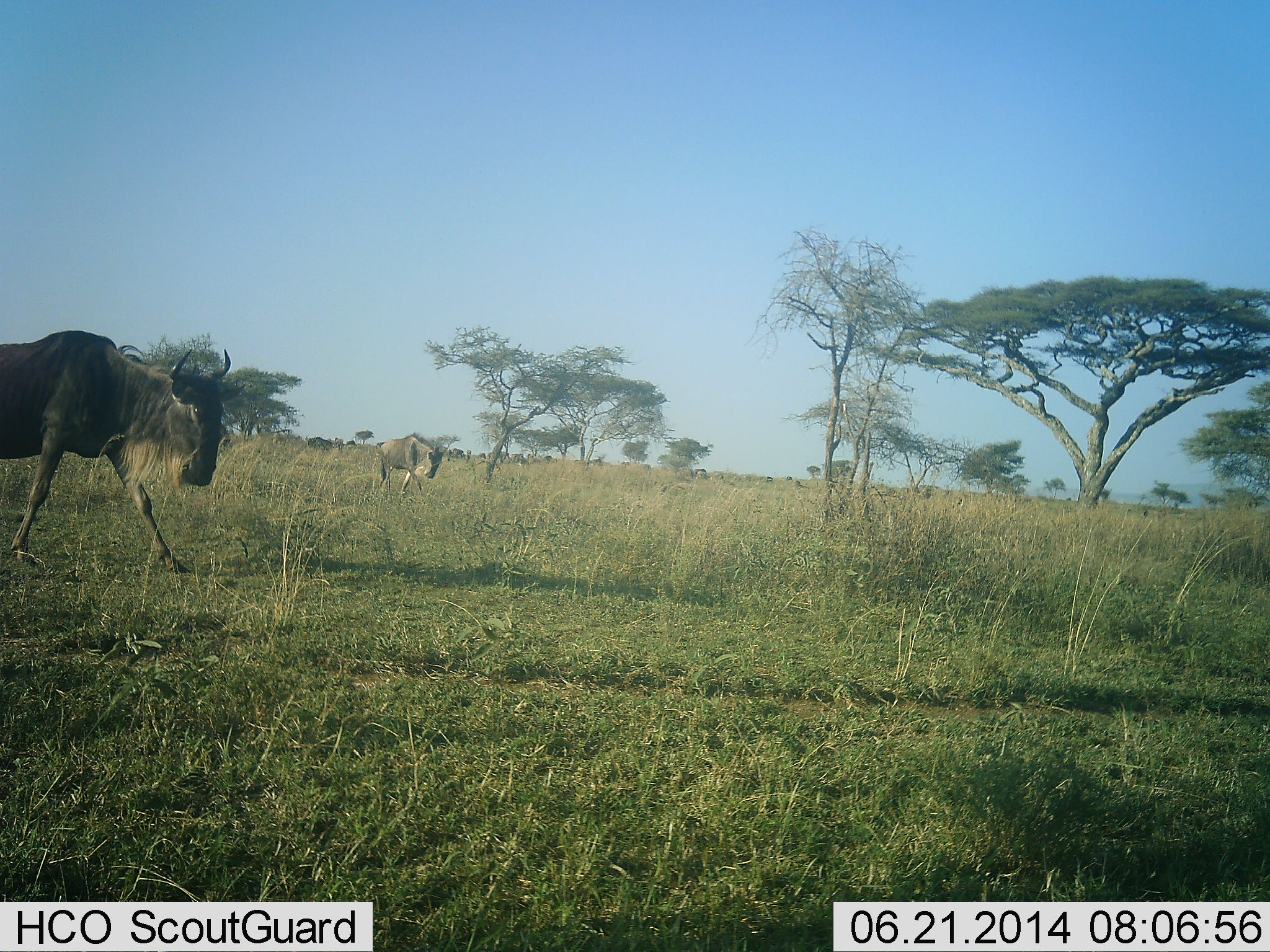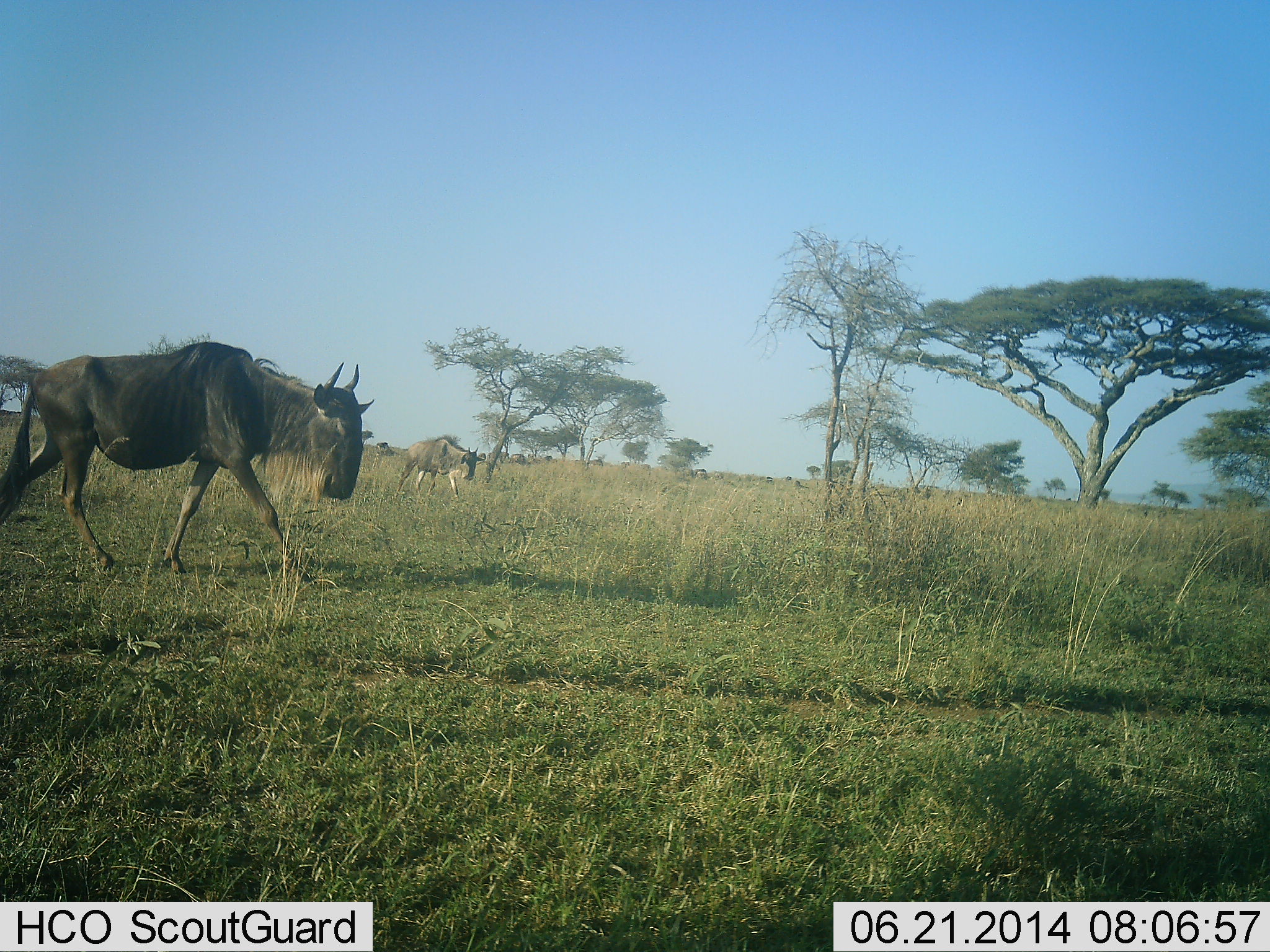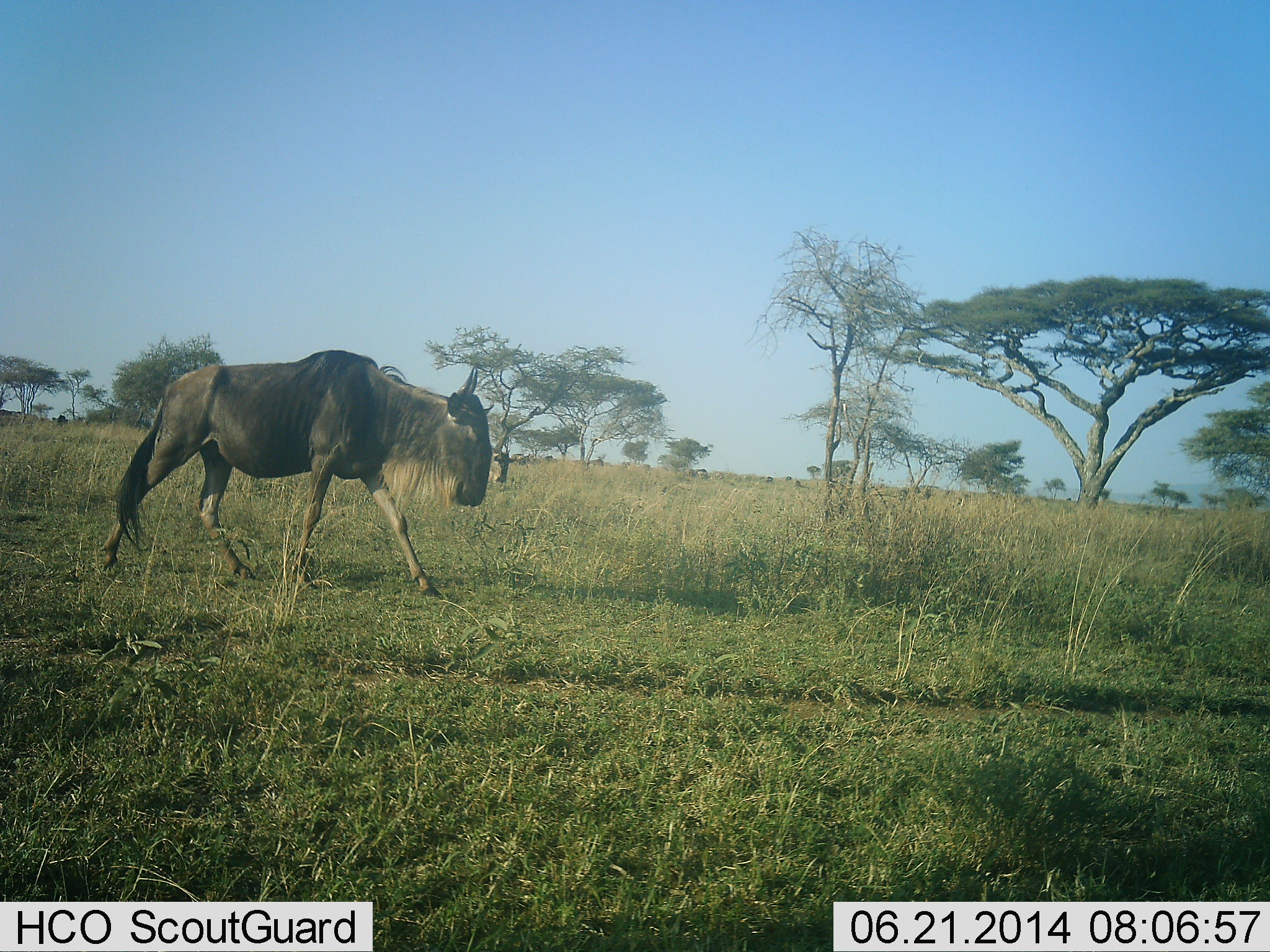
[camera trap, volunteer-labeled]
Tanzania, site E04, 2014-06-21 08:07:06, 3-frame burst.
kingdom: Animalia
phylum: Chordata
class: Mammalia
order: Artiodactyla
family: Bovidae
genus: Connochaetes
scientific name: Connochaetes taurinus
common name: blue wildebeest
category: wildebeest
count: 2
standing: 30%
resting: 0%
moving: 80%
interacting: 0%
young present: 0%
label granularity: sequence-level